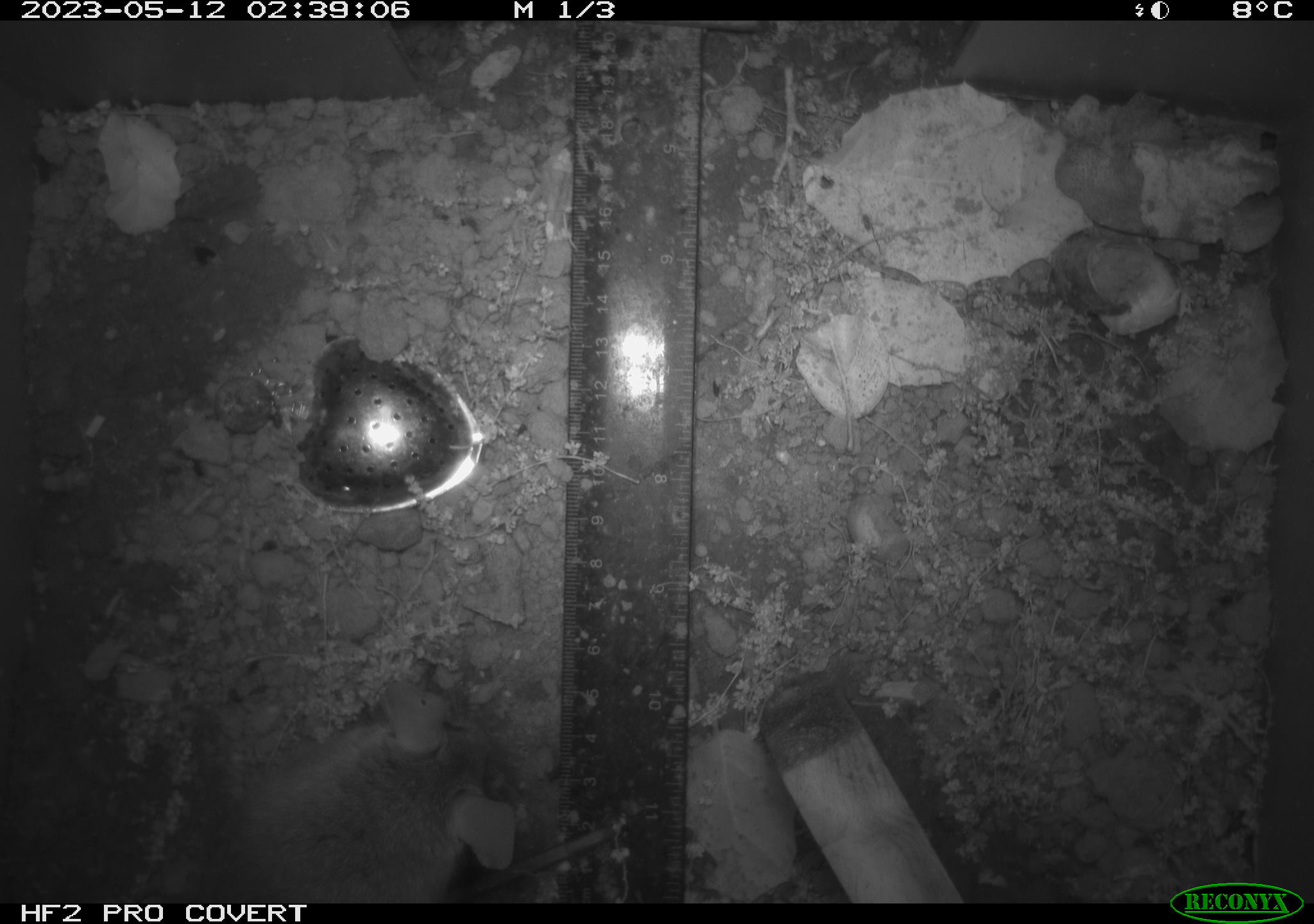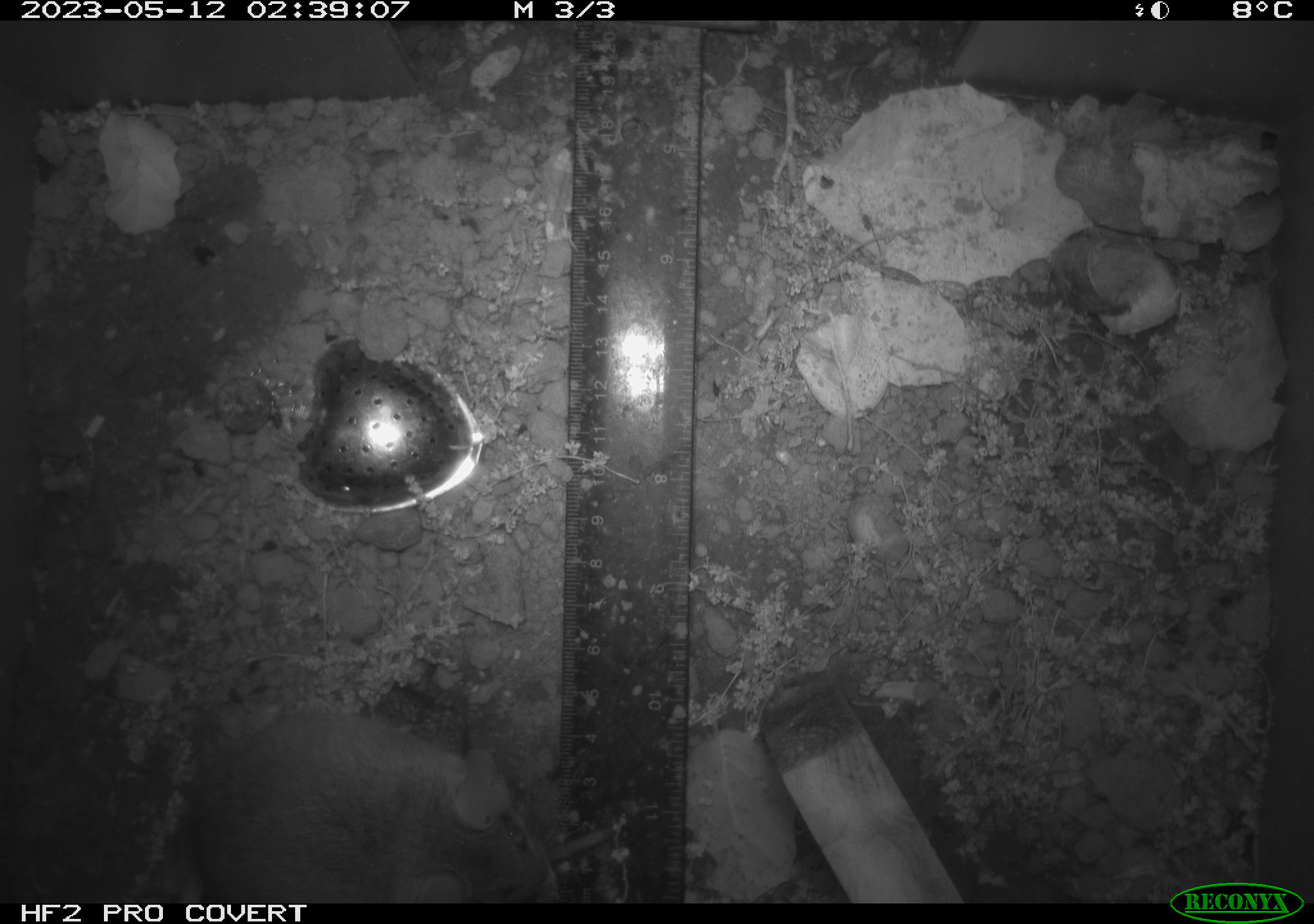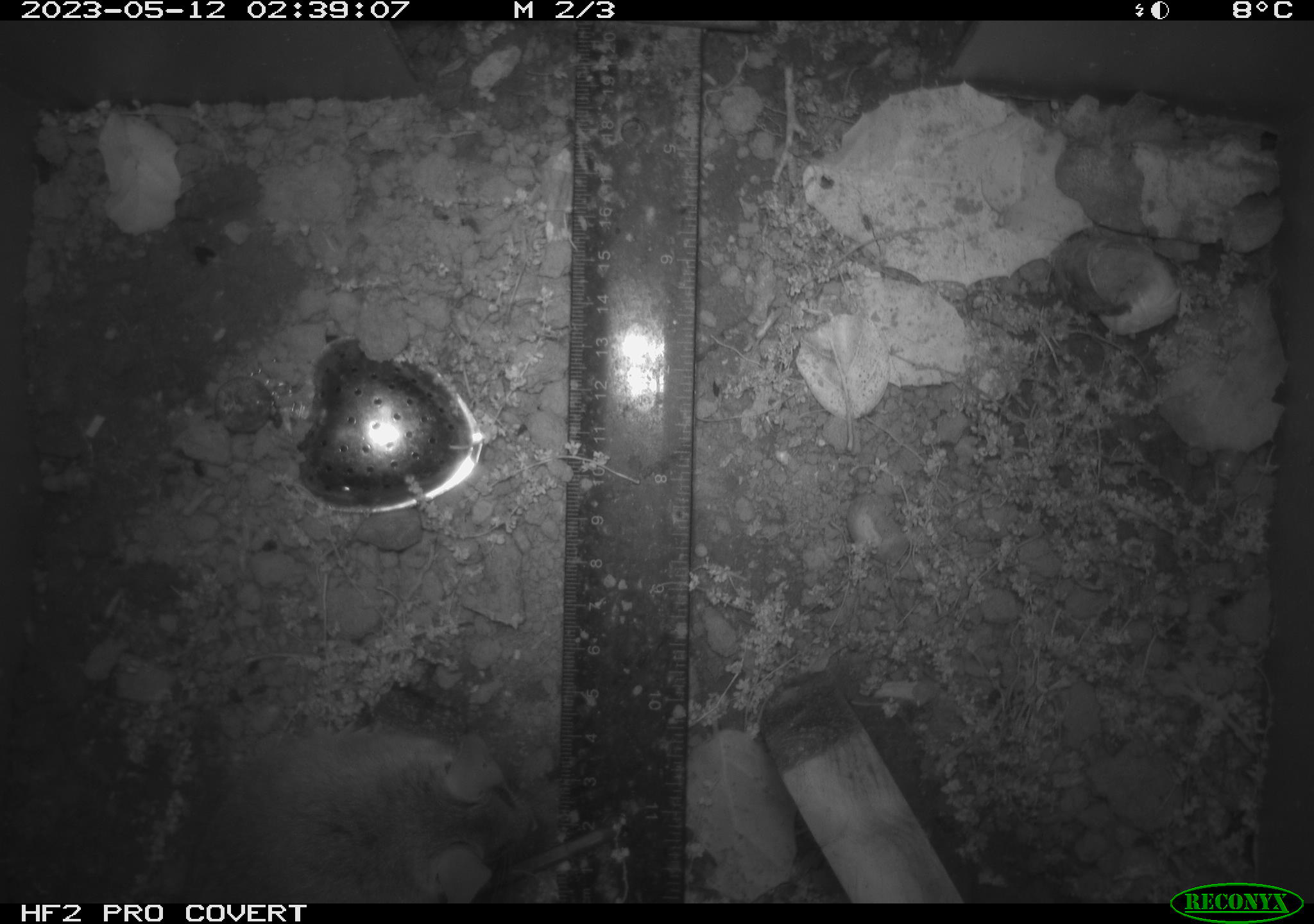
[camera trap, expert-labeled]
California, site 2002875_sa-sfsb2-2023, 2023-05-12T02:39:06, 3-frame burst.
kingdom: Animalia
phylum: Chordata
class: Mammalia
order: Rodentia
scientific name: Rodentia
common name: mouse species